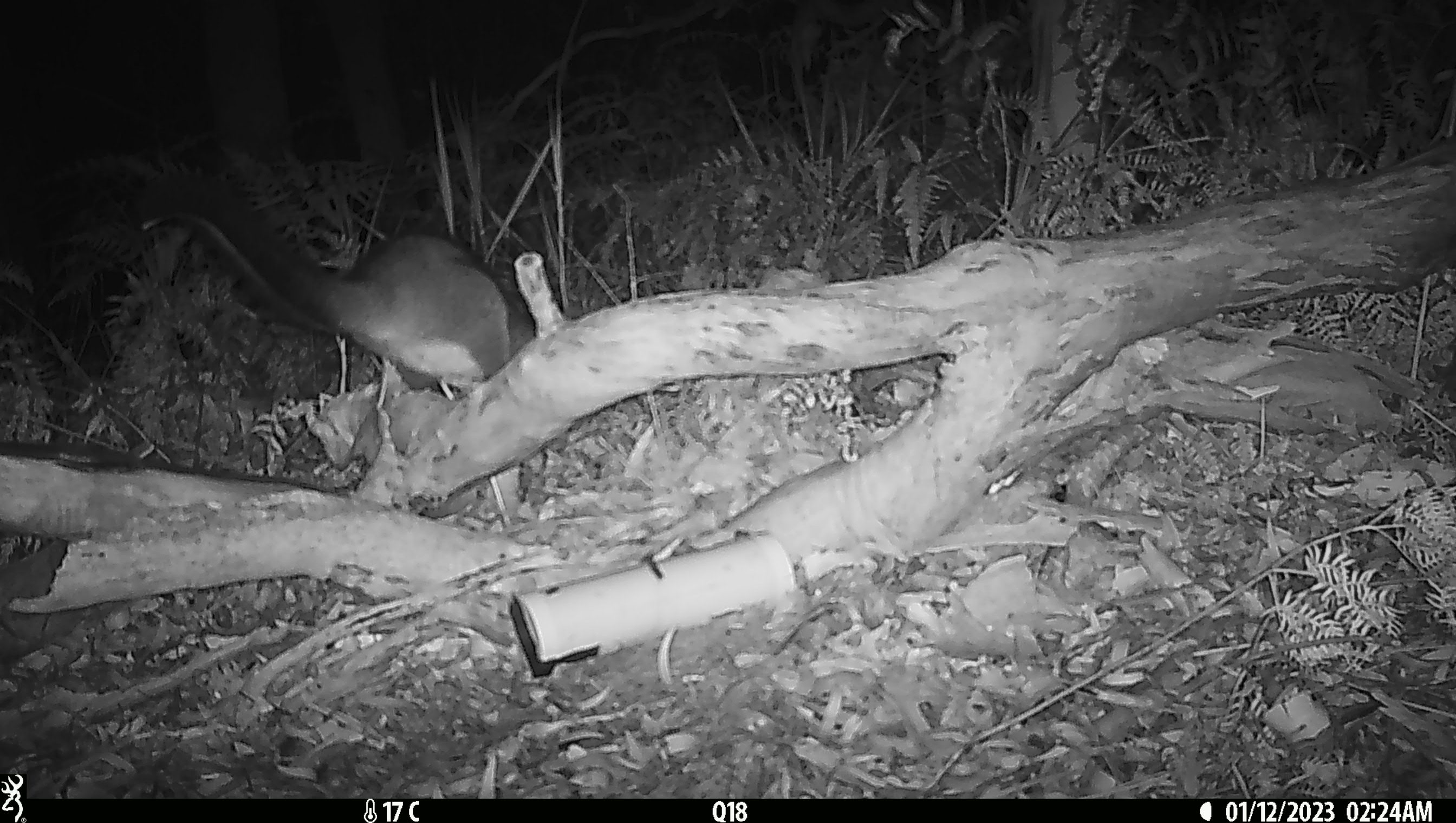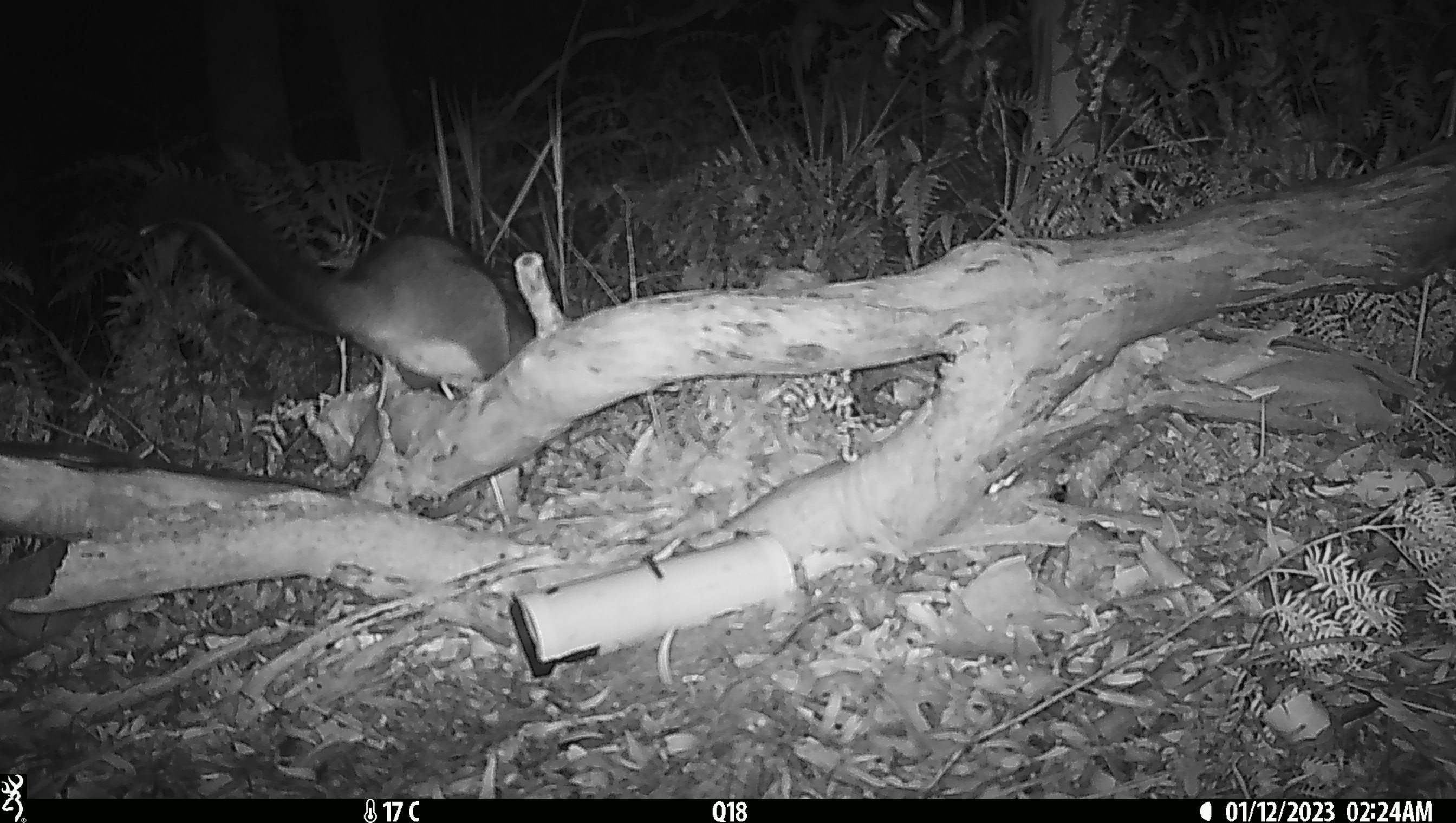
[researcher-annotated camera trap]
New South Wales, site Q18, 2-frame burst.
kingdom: Animalia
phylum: Chordata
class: Mammalia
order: Diprotodontia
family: Phalangeridae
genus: Trichosurus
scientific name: Trichosurus vulpecula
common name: common brushtail possum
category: possum